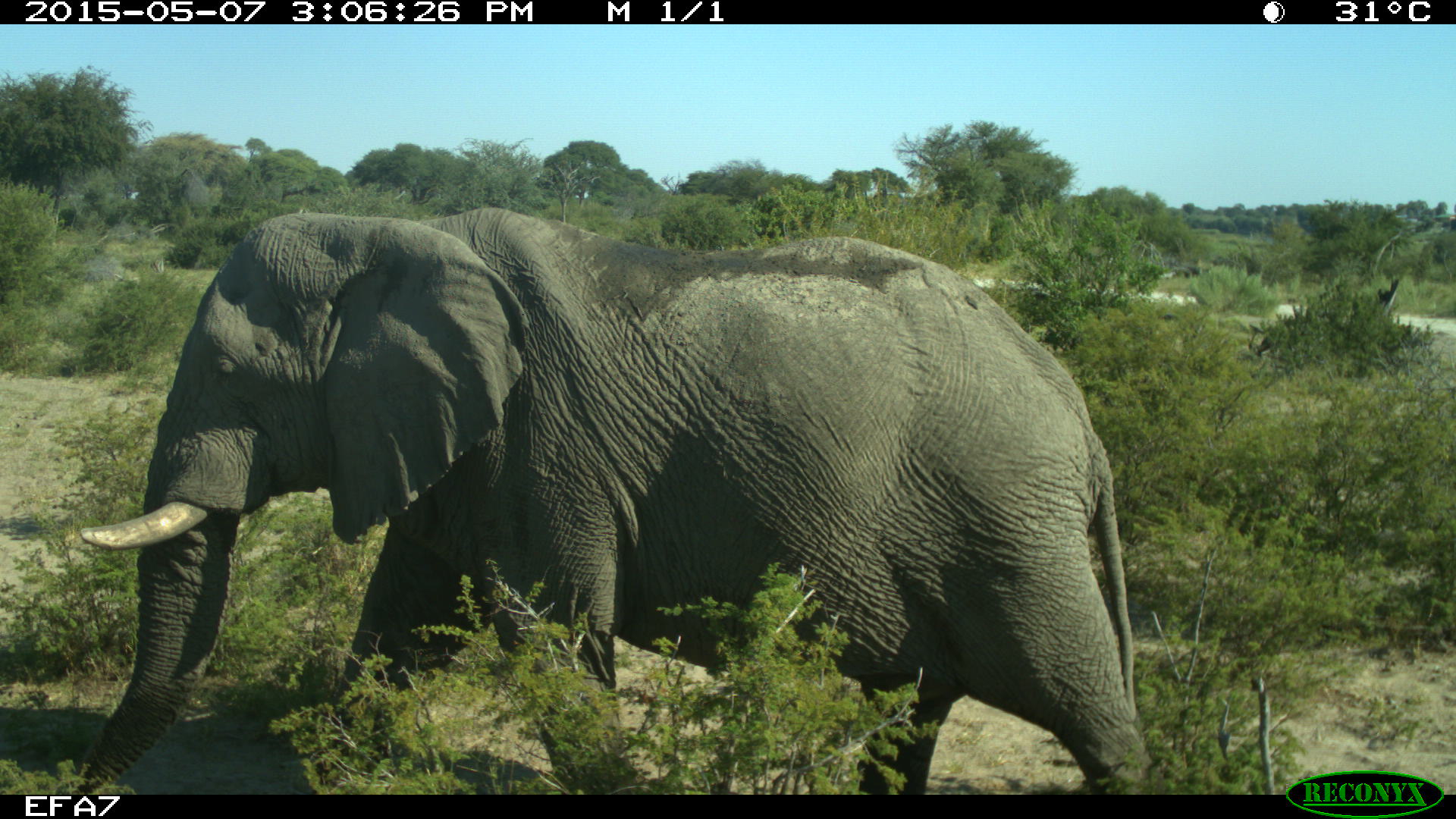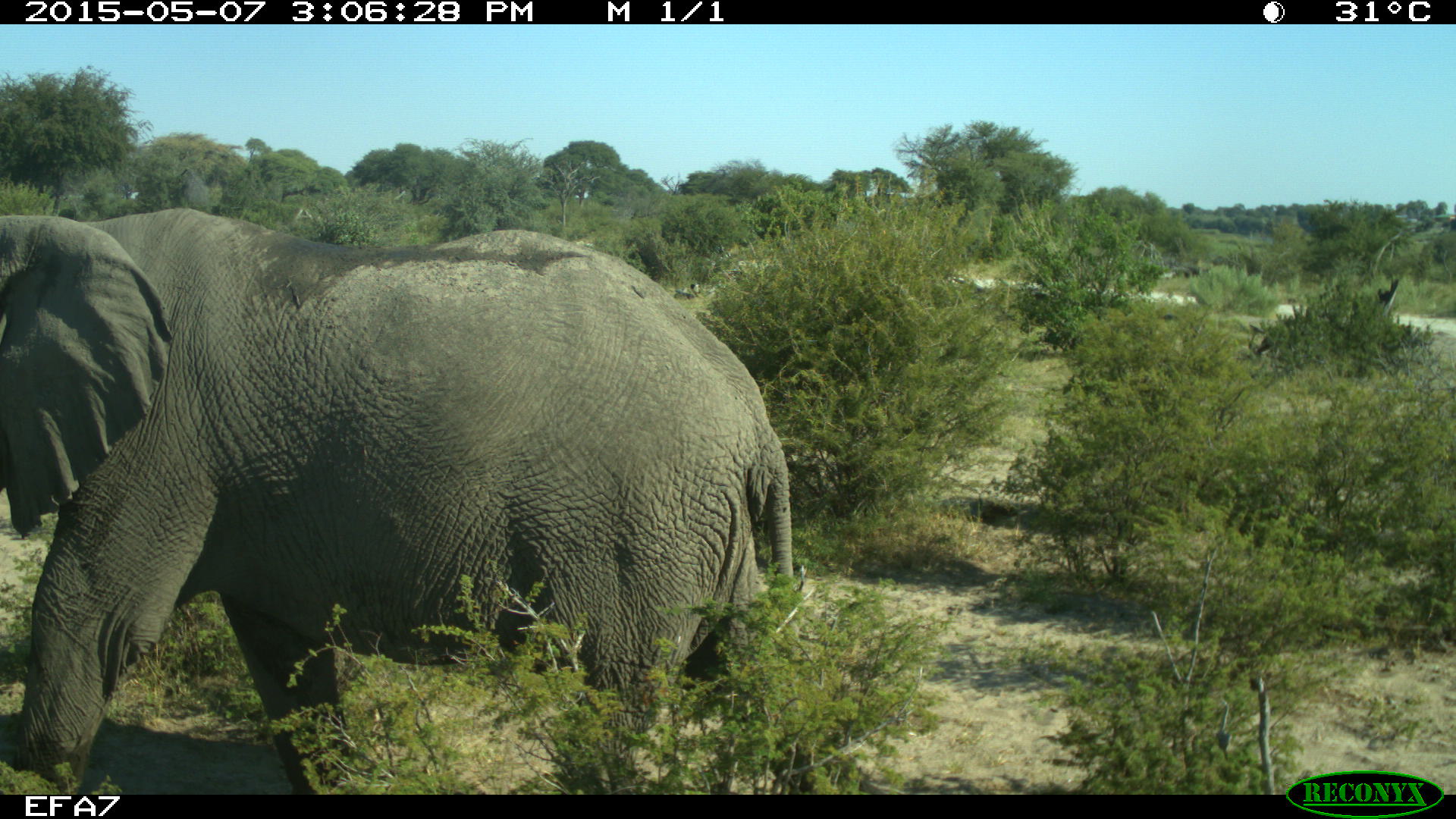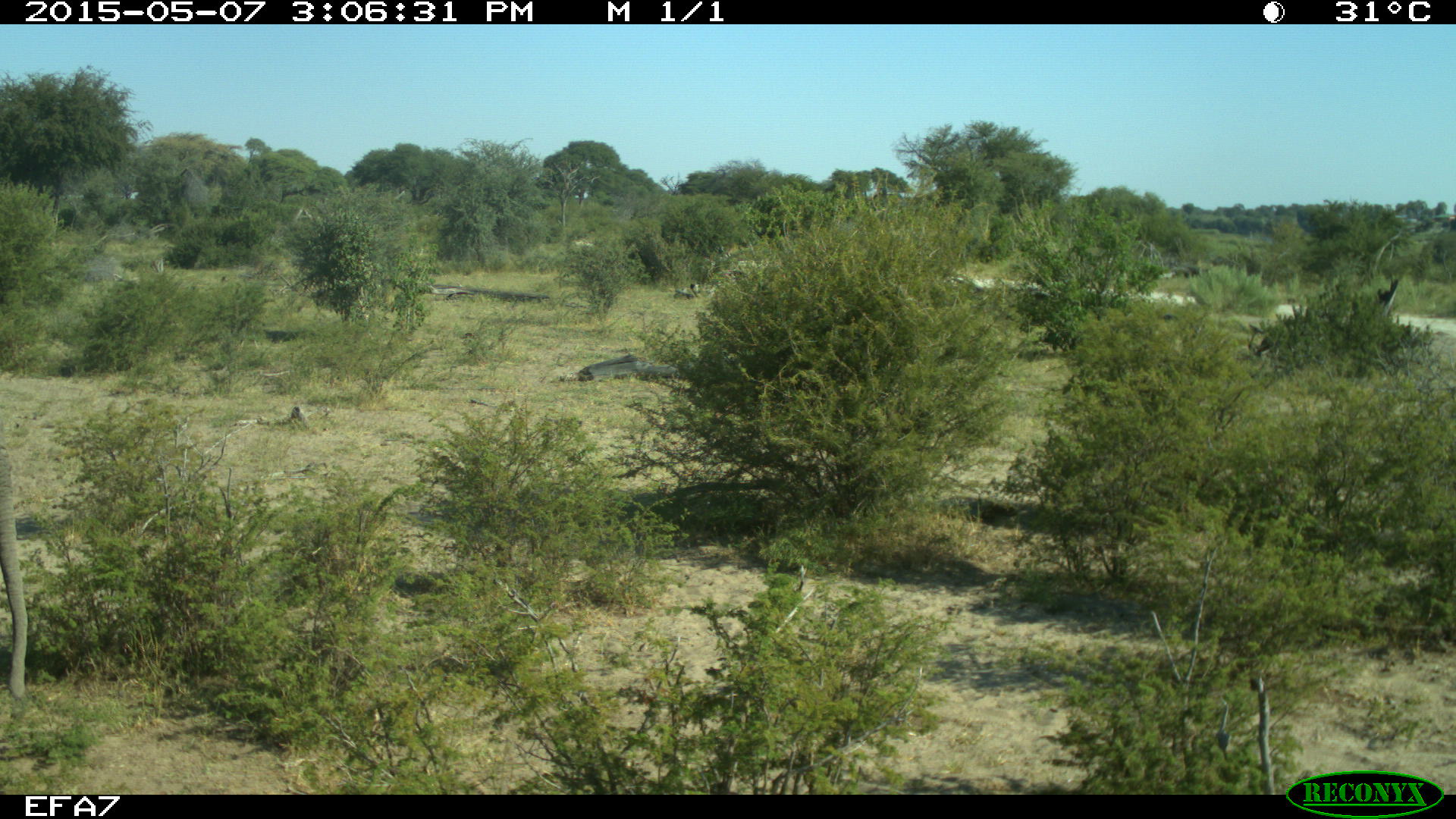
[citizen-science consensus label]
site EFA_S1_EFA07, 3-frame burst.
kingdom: Animalia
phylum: Chordata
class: Mammalia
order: Proboscidea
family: Elephantidae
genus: Loxodonta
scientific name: Loxodonta africana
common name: african bush elephant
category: elephant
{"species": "elephant (african bush elephant) (Loxodonta africana)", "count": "1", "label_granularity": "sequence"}